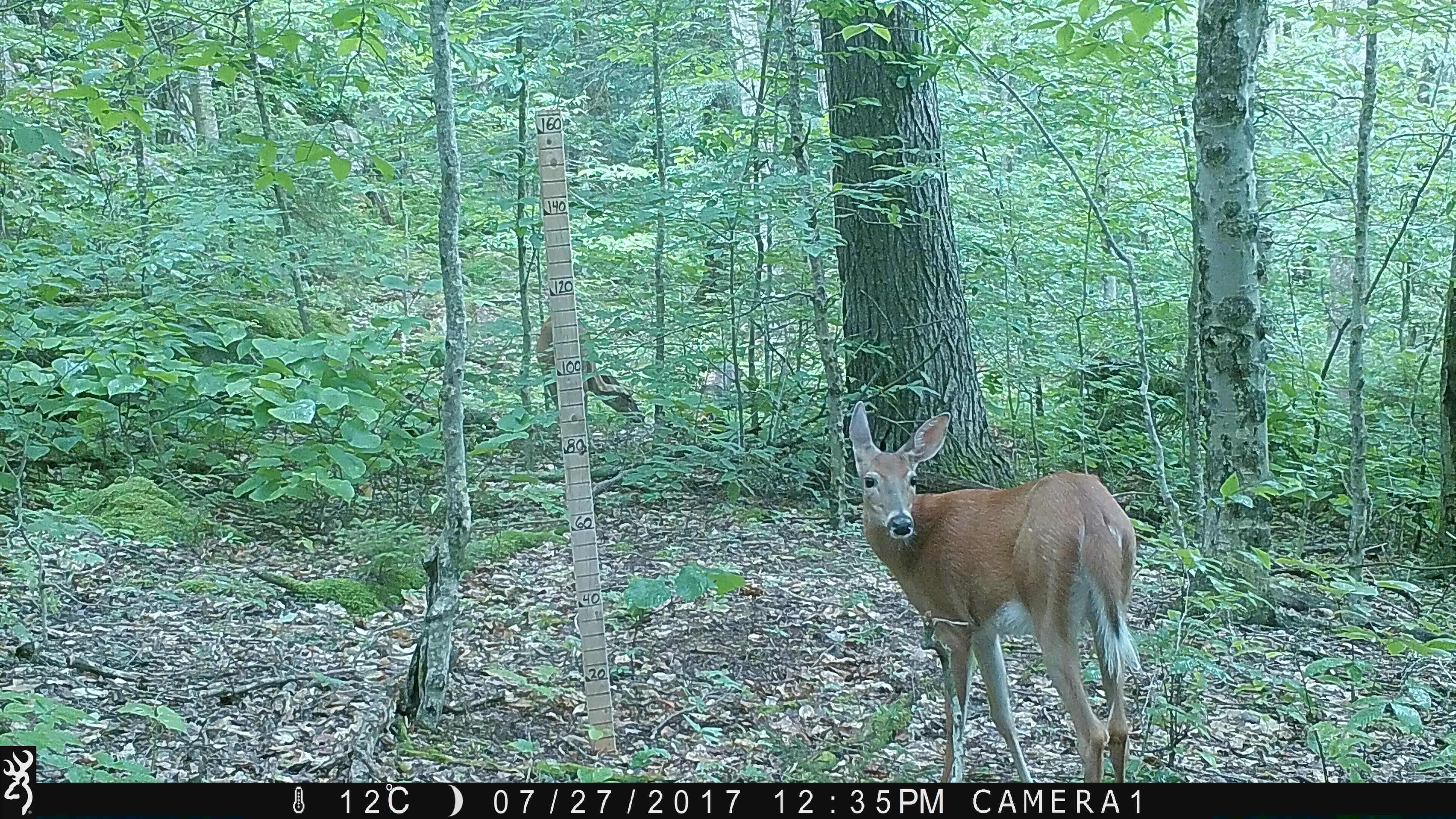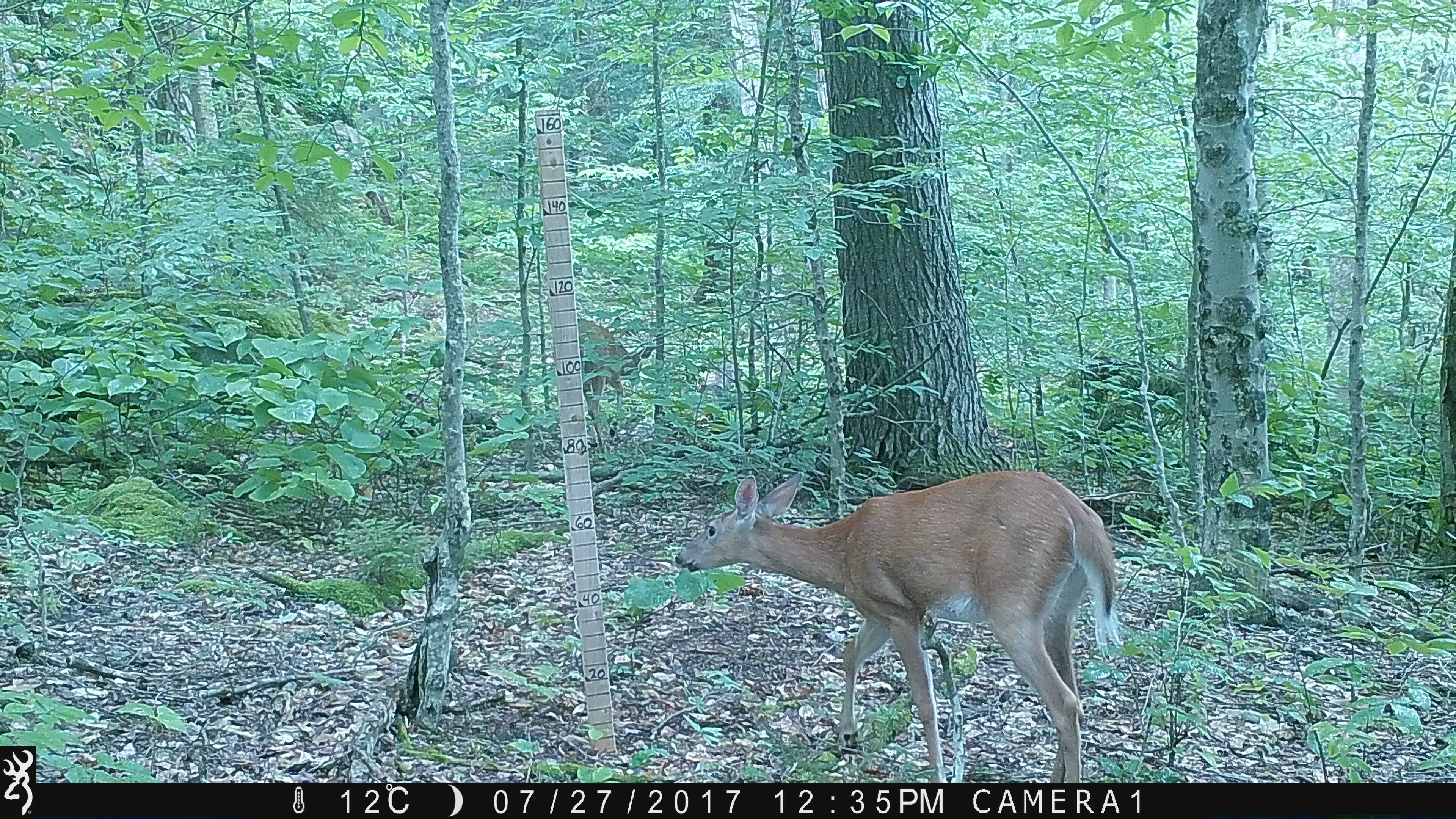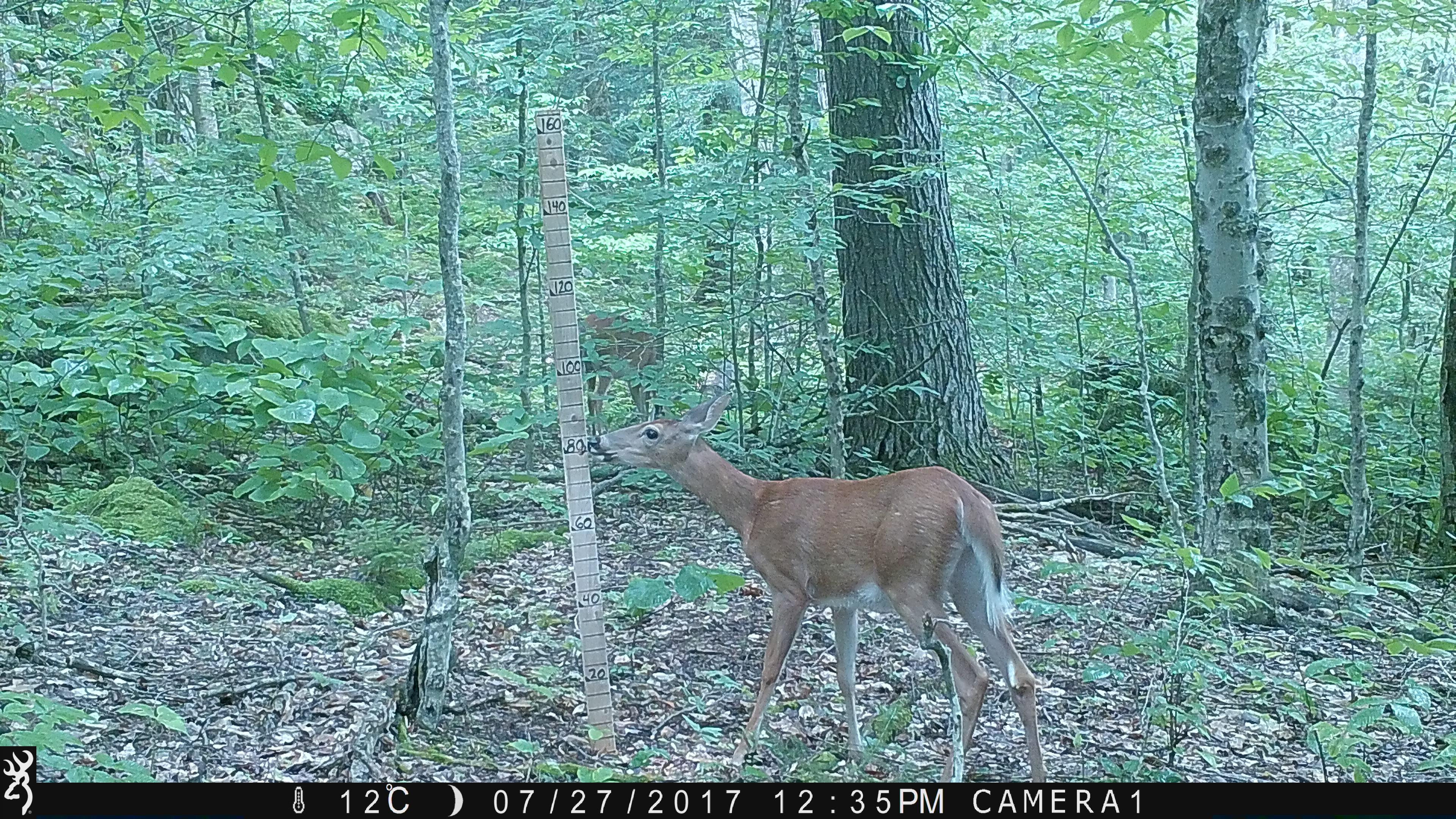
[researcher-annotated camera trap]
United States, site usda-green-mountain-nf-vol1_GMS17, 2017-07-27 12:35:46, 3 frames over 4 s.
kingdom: Animalia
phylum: Chordata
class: Mammalia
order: Artiodactyla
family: Cervidae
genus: Odocoileus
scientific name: Odocoileus virginianus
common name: white-tailed deer